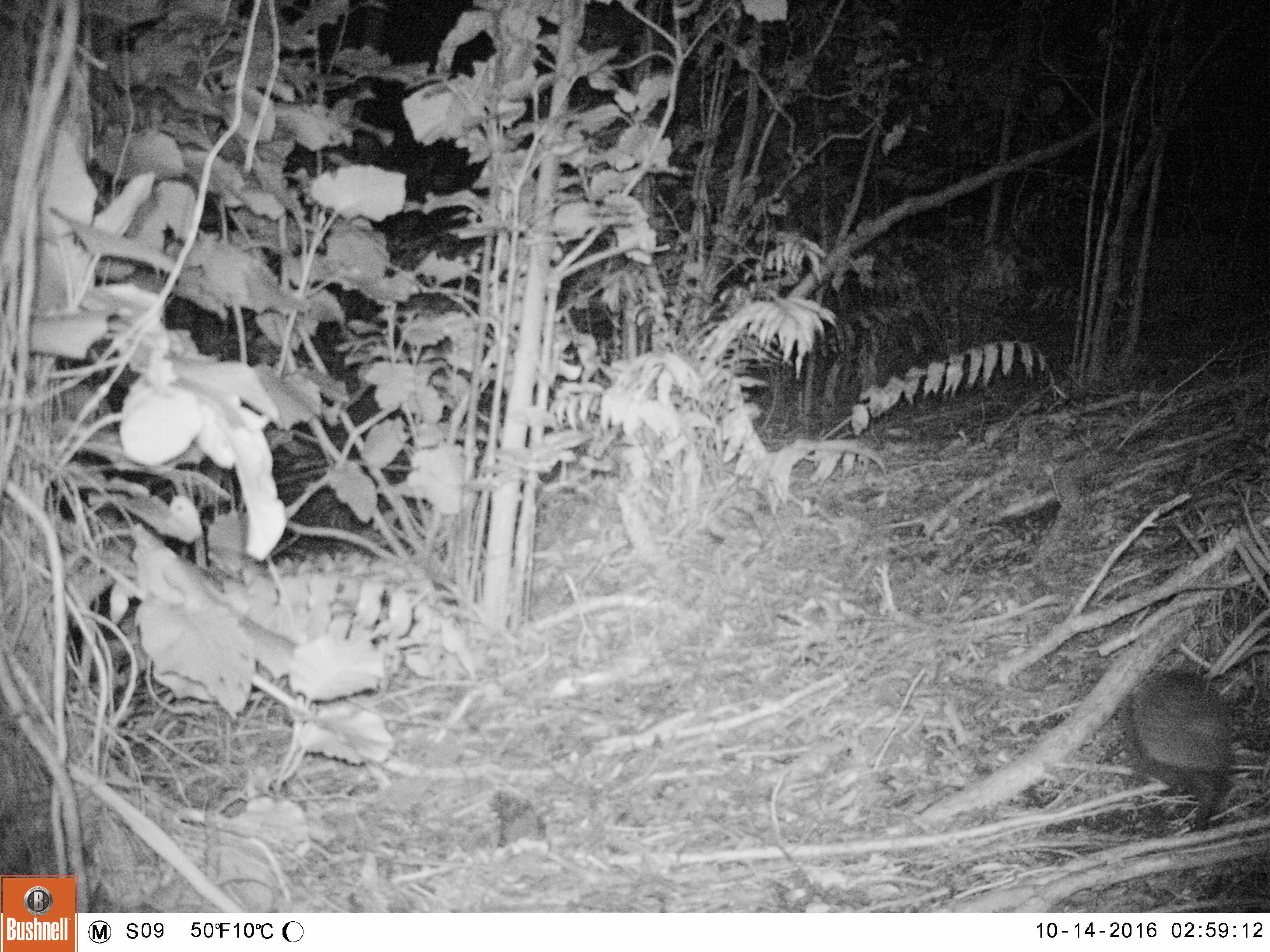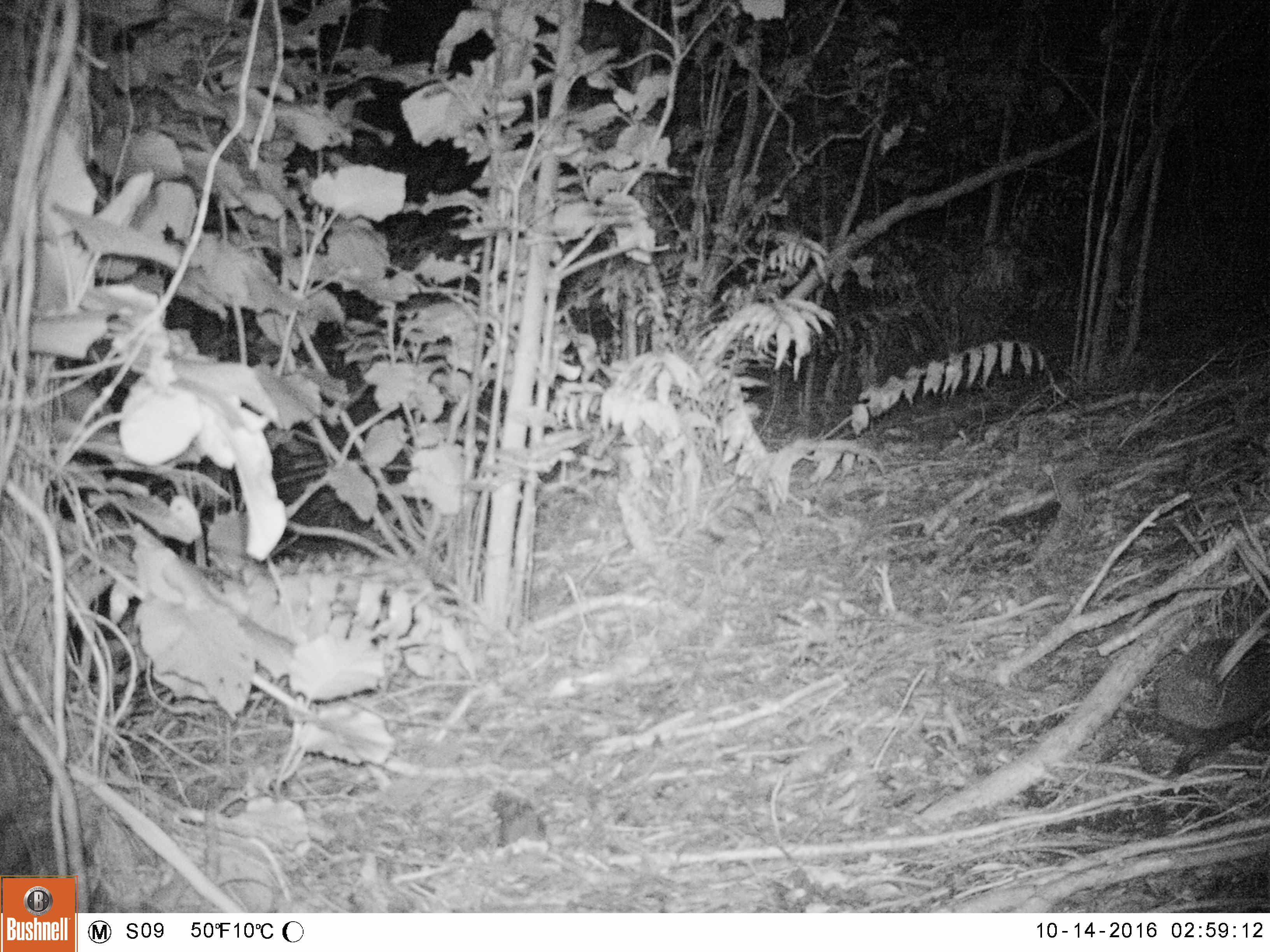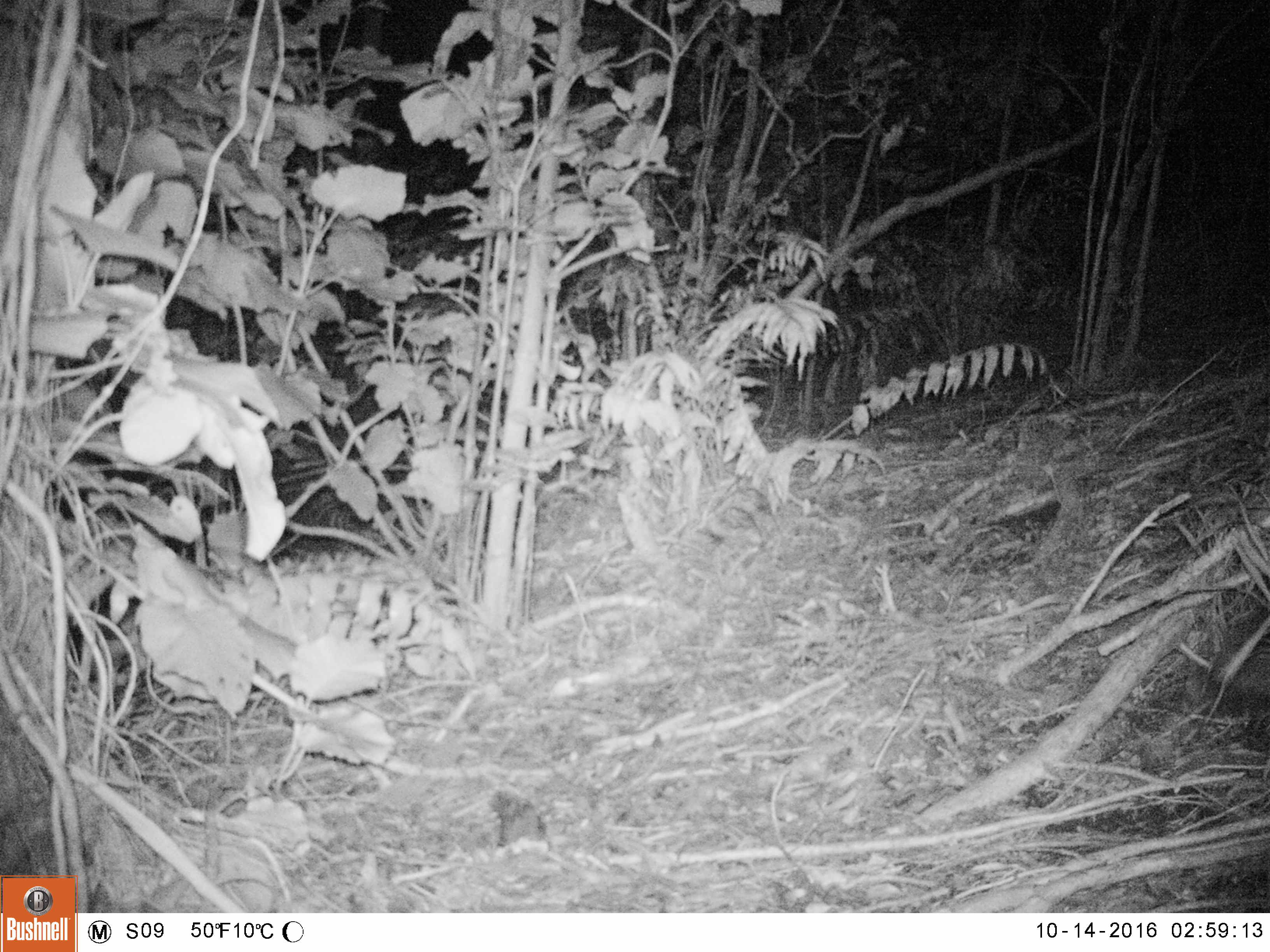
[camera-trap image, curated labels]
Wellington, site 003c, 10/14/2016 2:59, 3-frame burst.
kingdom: Animalia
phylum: Chordata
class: Mammalia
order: Eulipotyphla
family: Erinaceidae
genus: Erinaceus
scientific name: Erinaceus europaeus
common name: hedgehog